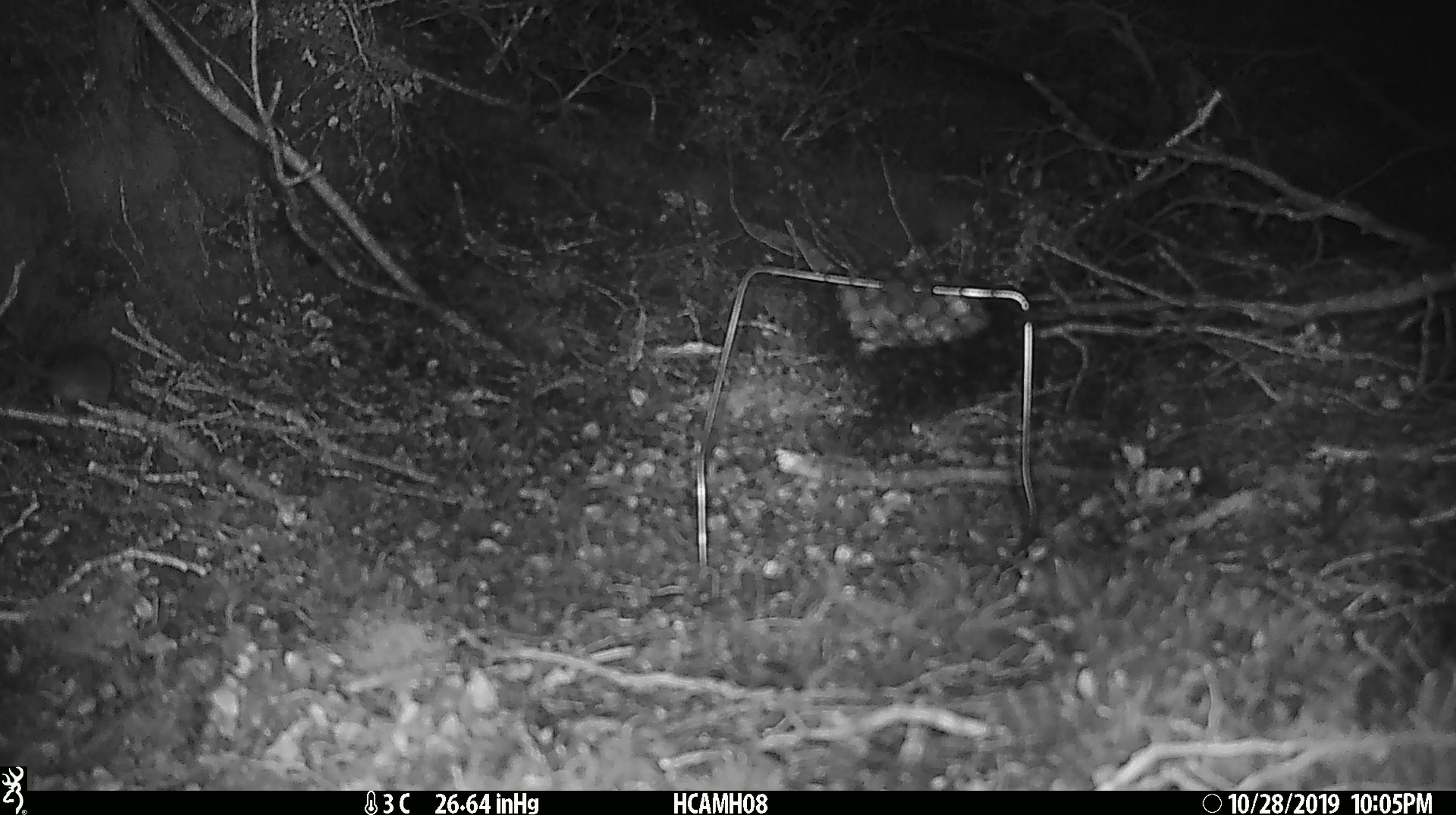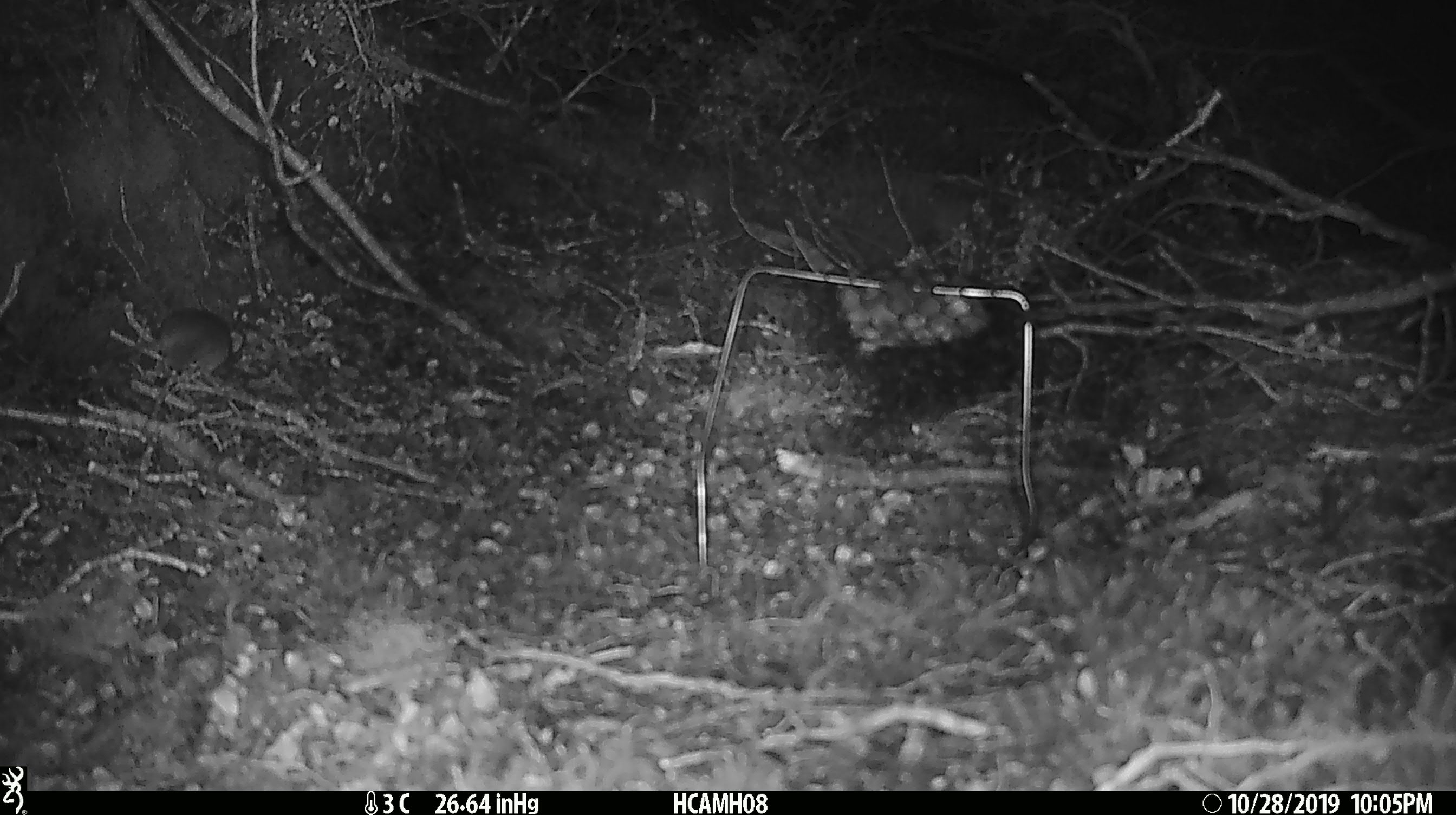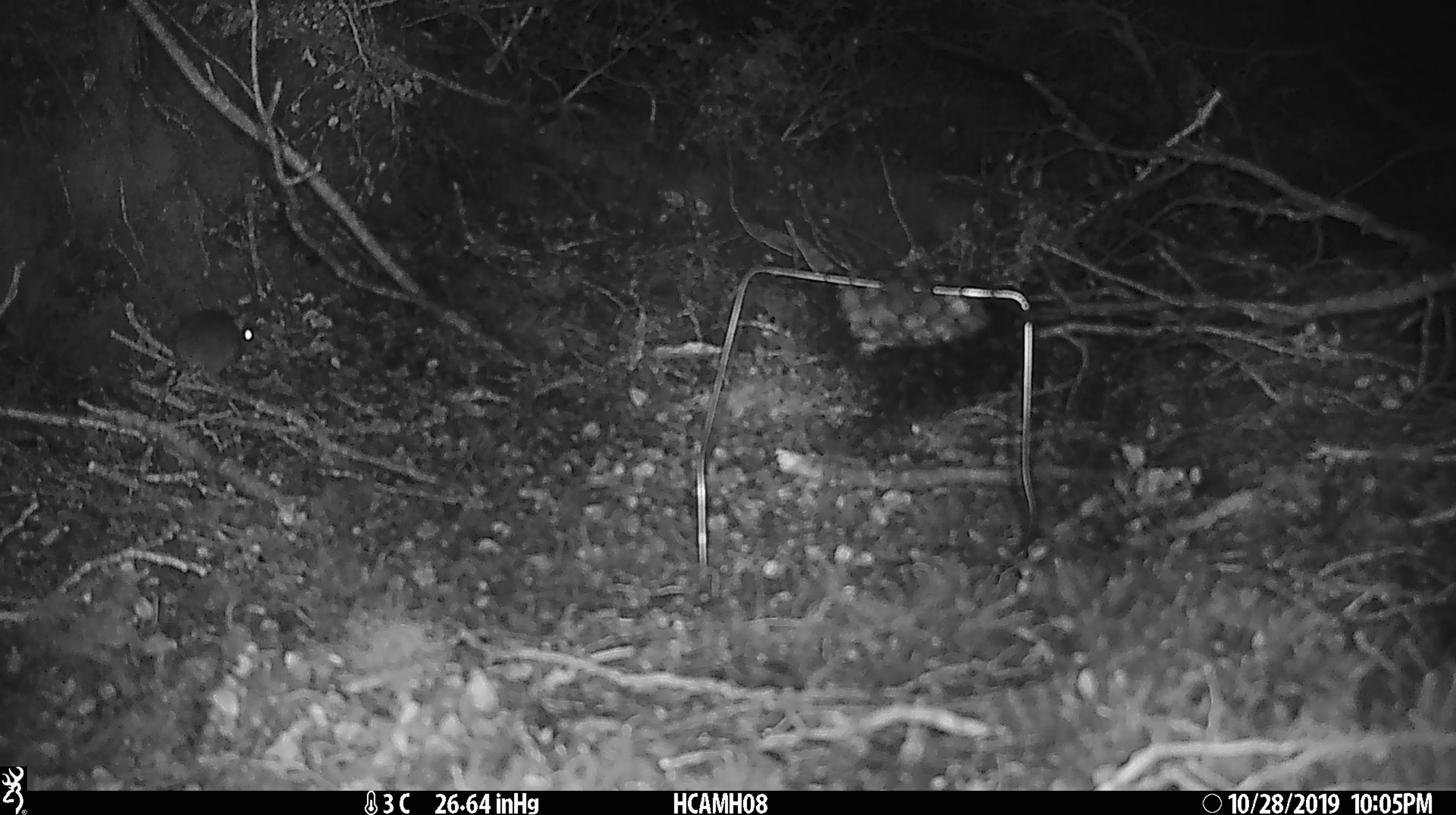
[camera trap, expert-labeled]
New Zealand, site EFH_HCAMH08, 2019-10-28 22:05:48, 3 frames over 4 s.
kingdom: Animalia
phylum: Chordata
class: Mammalia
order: Rodentia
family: Muridae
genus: Mus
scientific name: Mus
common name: mouse